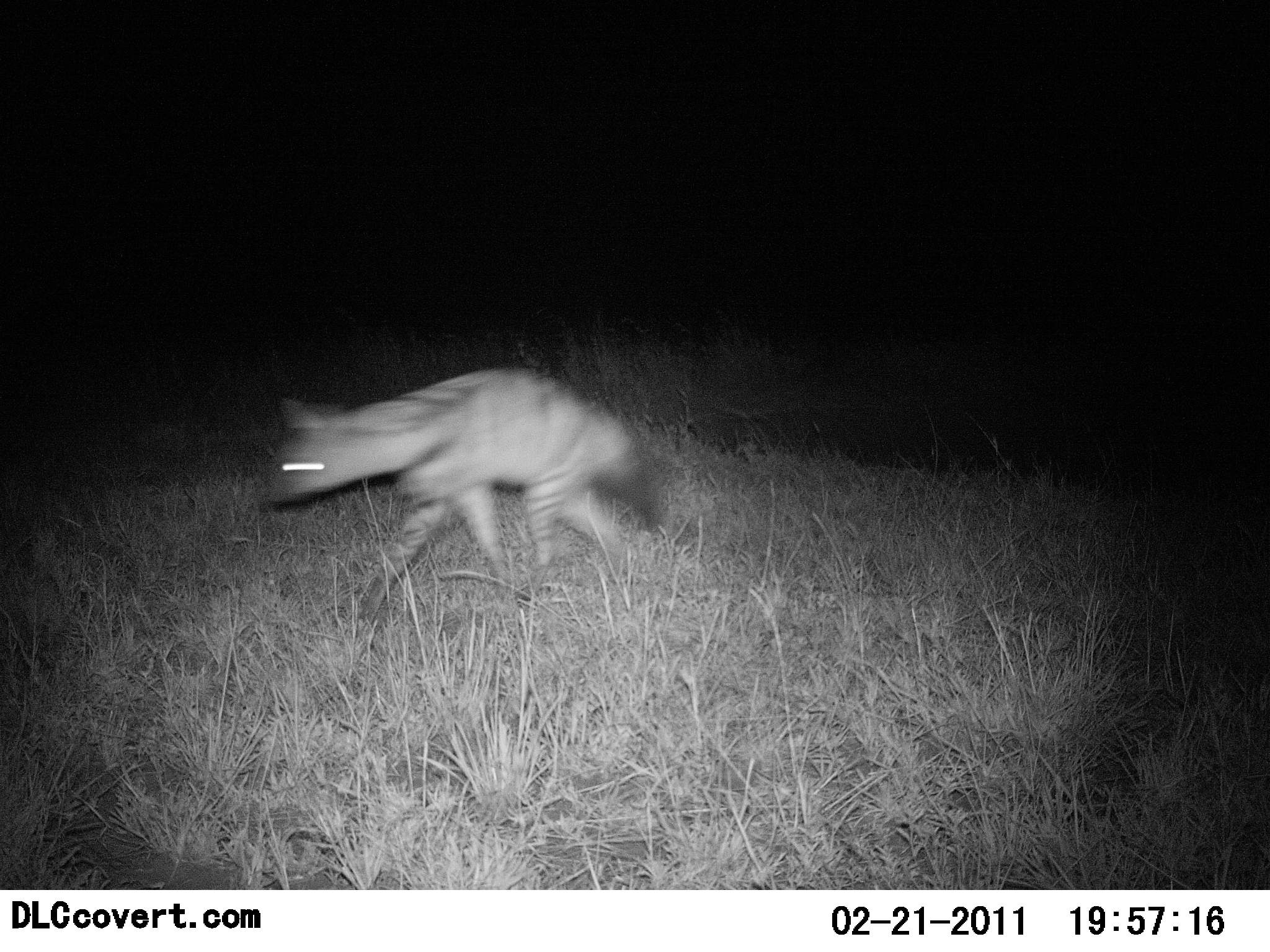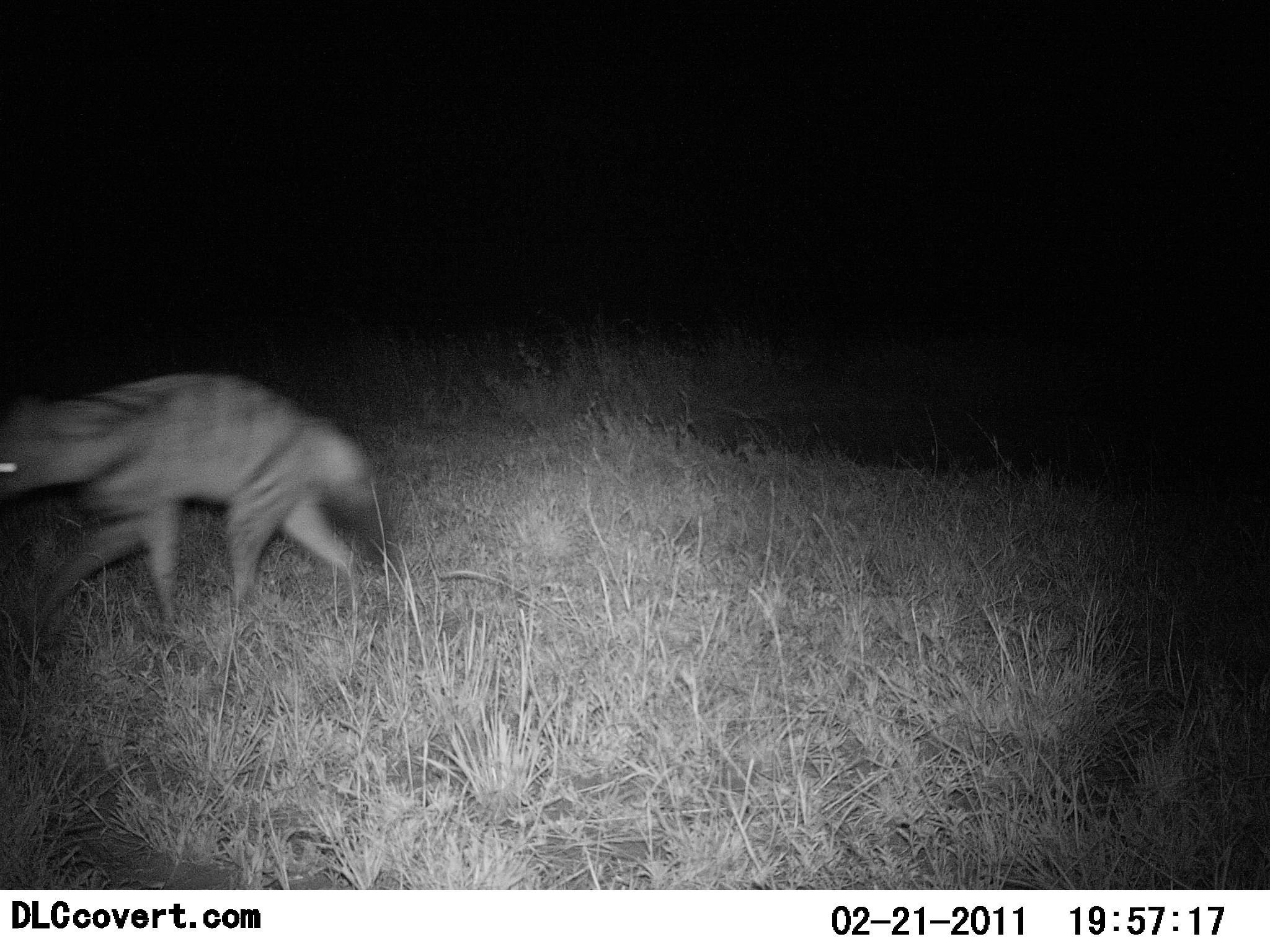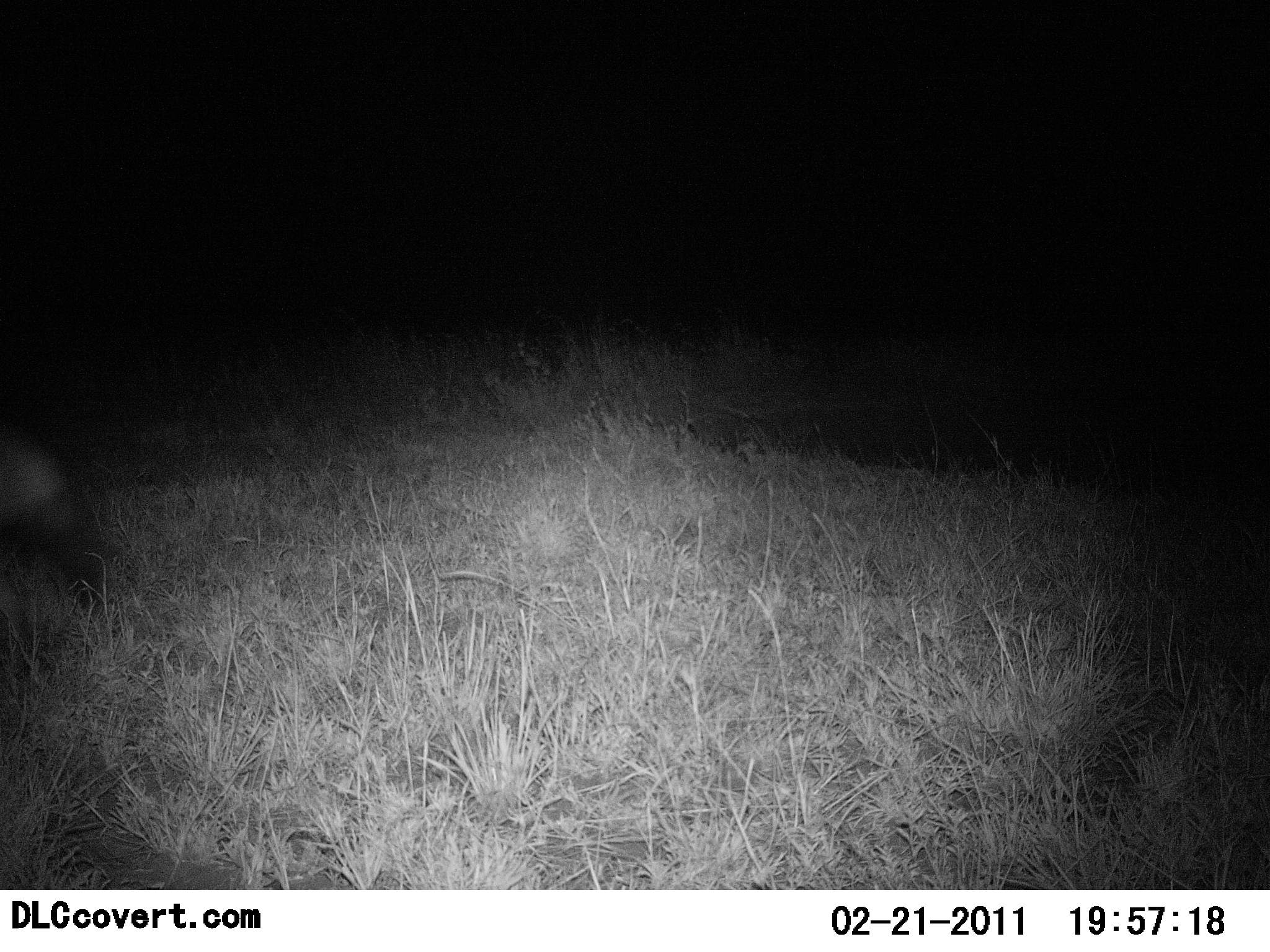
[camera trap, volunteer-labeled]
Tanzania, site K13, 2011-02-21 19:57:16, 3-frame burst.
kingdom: Animalia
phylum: Chordata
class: Mammalia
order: Carnivora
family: Hyaenidae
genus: Hyaena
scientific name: Hyaena hyaena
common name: striped hyena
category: hyenastriped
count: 1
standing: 0%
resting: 0%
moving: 100%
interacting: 0%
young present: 0%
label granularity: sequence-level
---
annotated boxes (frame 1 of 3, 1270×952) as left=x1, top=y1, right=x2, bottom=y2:
animal: left=265, top=364, right=671, bottom=635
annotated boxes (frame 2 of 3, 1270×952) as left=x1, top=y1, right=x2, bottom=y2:
animal: left=0, top=372, right=394, bottom=674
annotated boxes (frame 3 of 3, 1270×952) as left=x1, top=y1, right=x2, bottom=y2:
animal: left=0, top=427, right=126, bottom=679